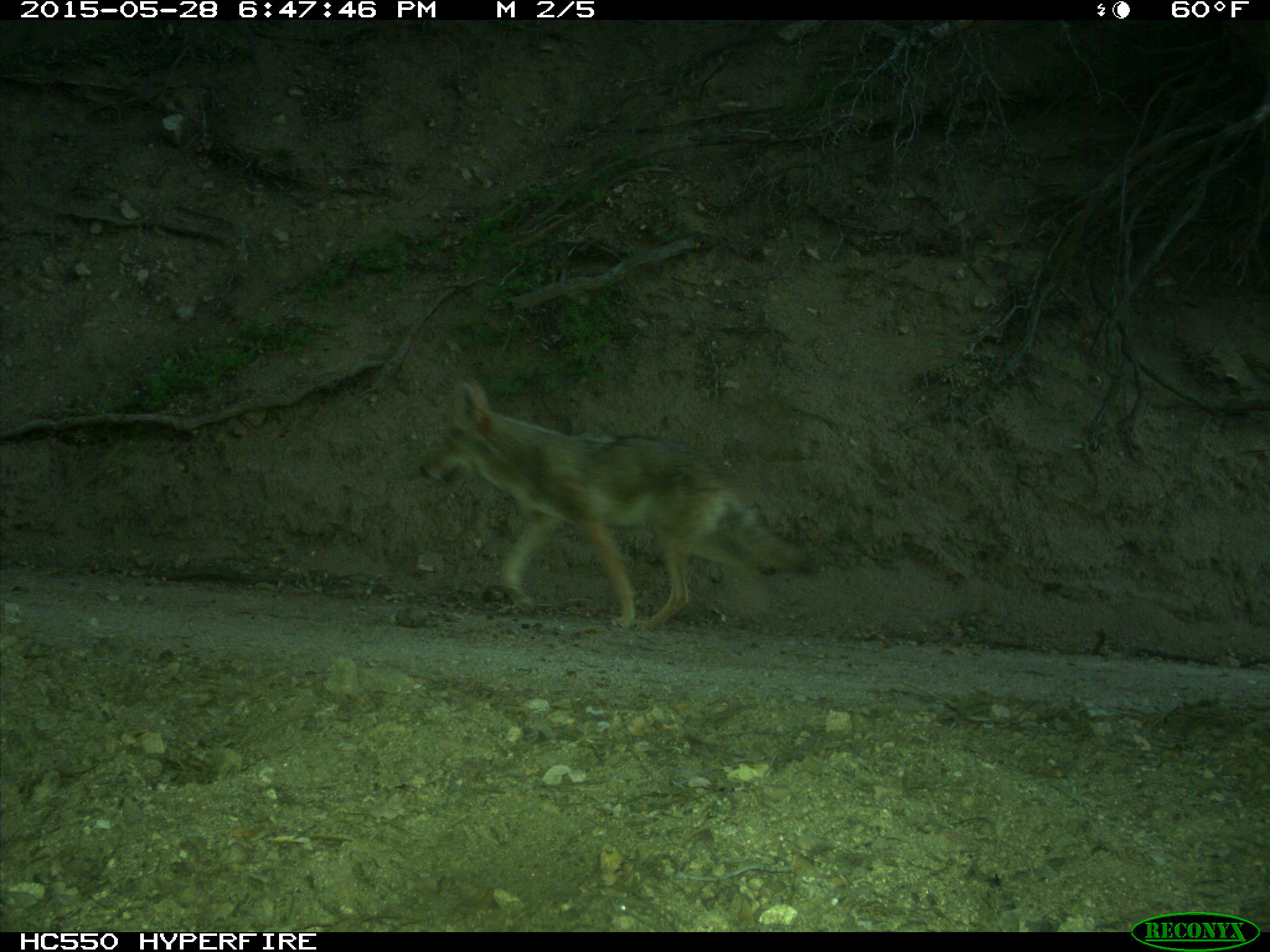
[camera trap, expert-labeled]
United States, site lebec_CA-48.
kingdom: Animalia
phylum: Chordata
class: Mammalia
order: Carnivora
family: Canidae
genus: Canis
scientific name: Canis latrans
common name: coyote